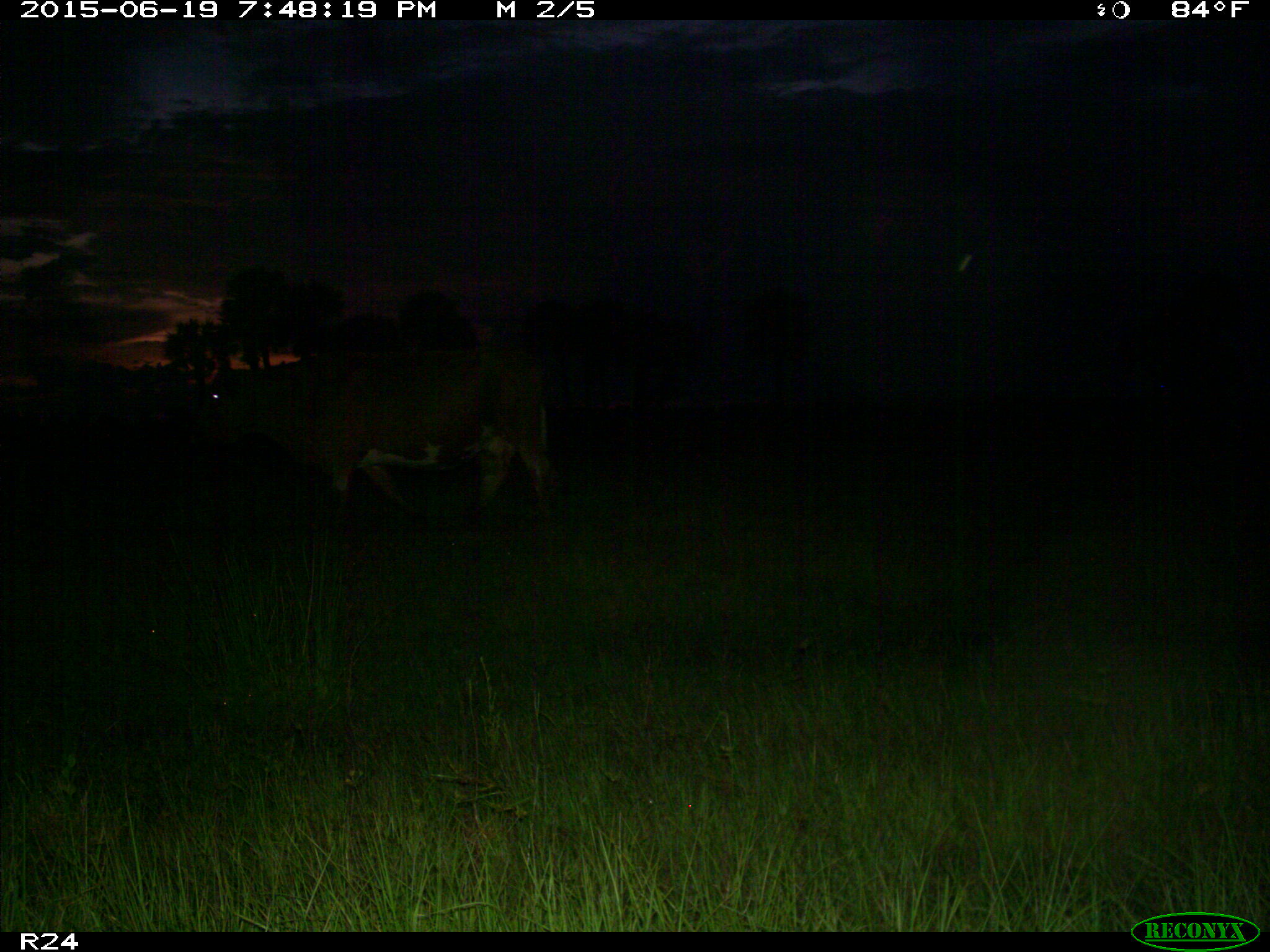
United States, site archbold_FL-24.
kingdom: Animalia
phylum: Chordata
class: Mammalia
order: Artiodactyla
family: Bovidae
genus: Bos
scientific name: Bos taurus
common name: domestic cow